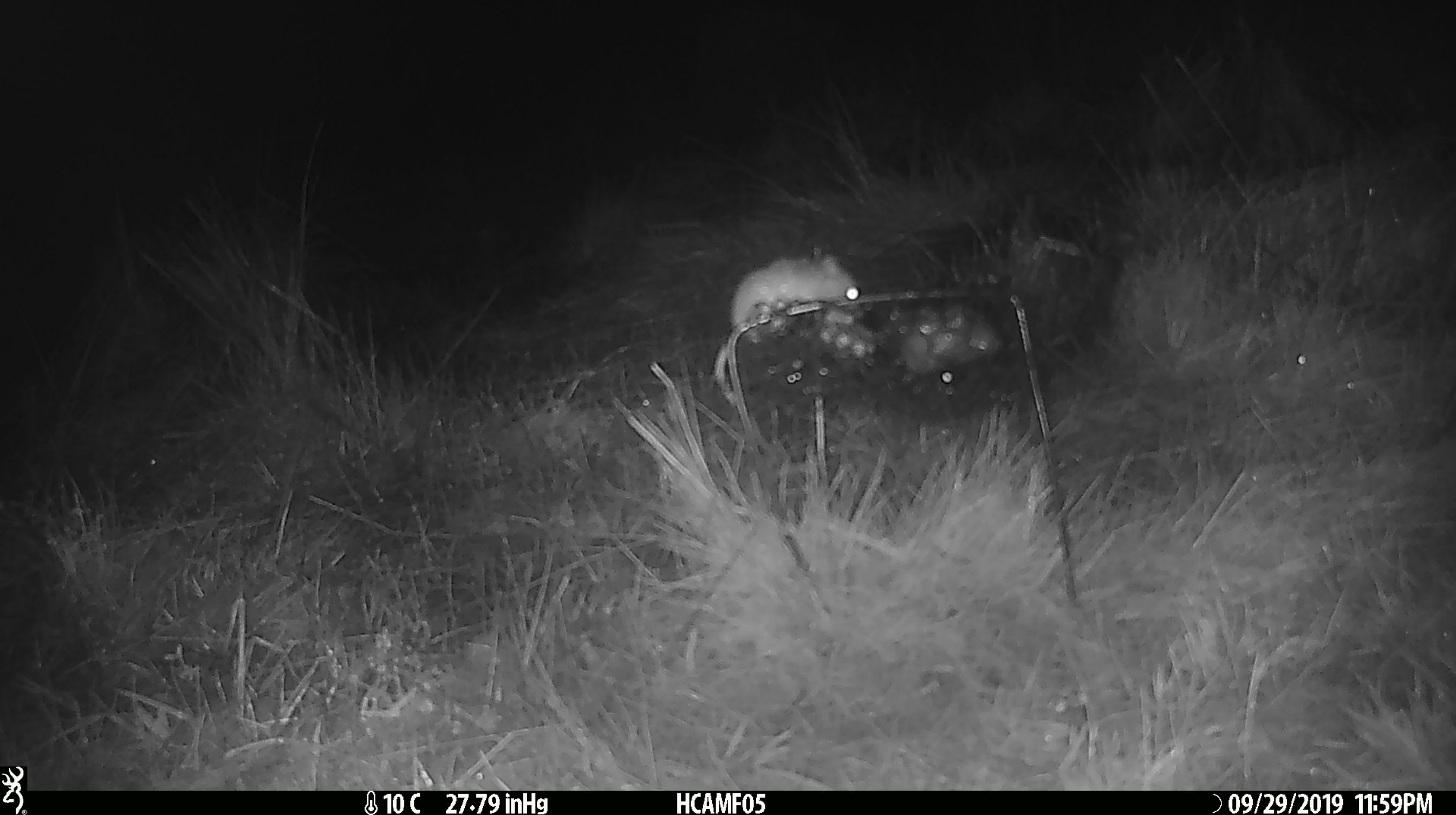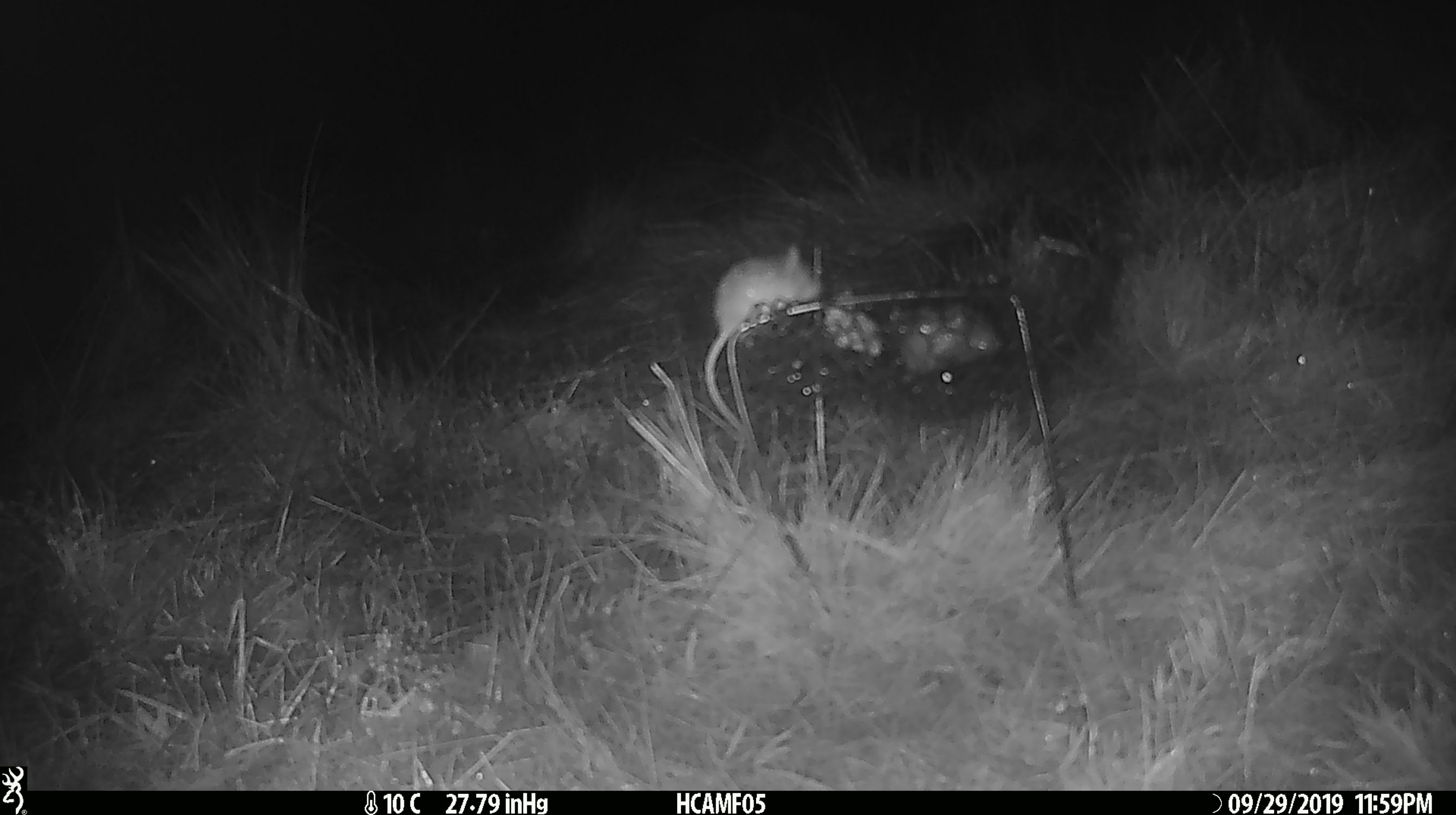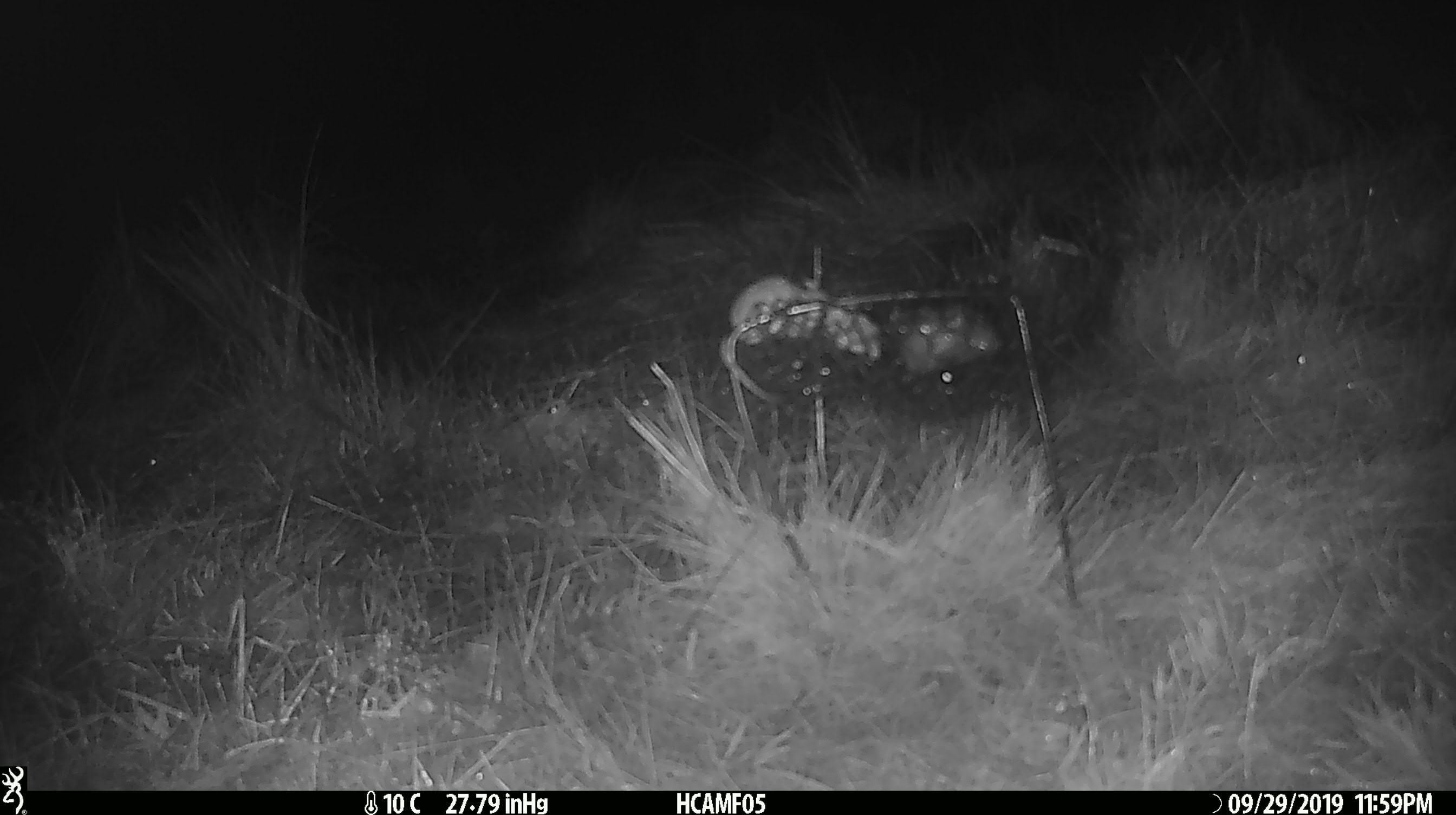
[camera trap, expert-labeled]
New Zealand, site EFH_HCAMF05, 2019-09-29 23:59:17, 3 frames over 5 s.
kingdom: Animalia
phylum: Chordata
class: Mammalia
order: Rodentia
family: Muridae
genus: Mus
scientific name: Mus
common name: mouse